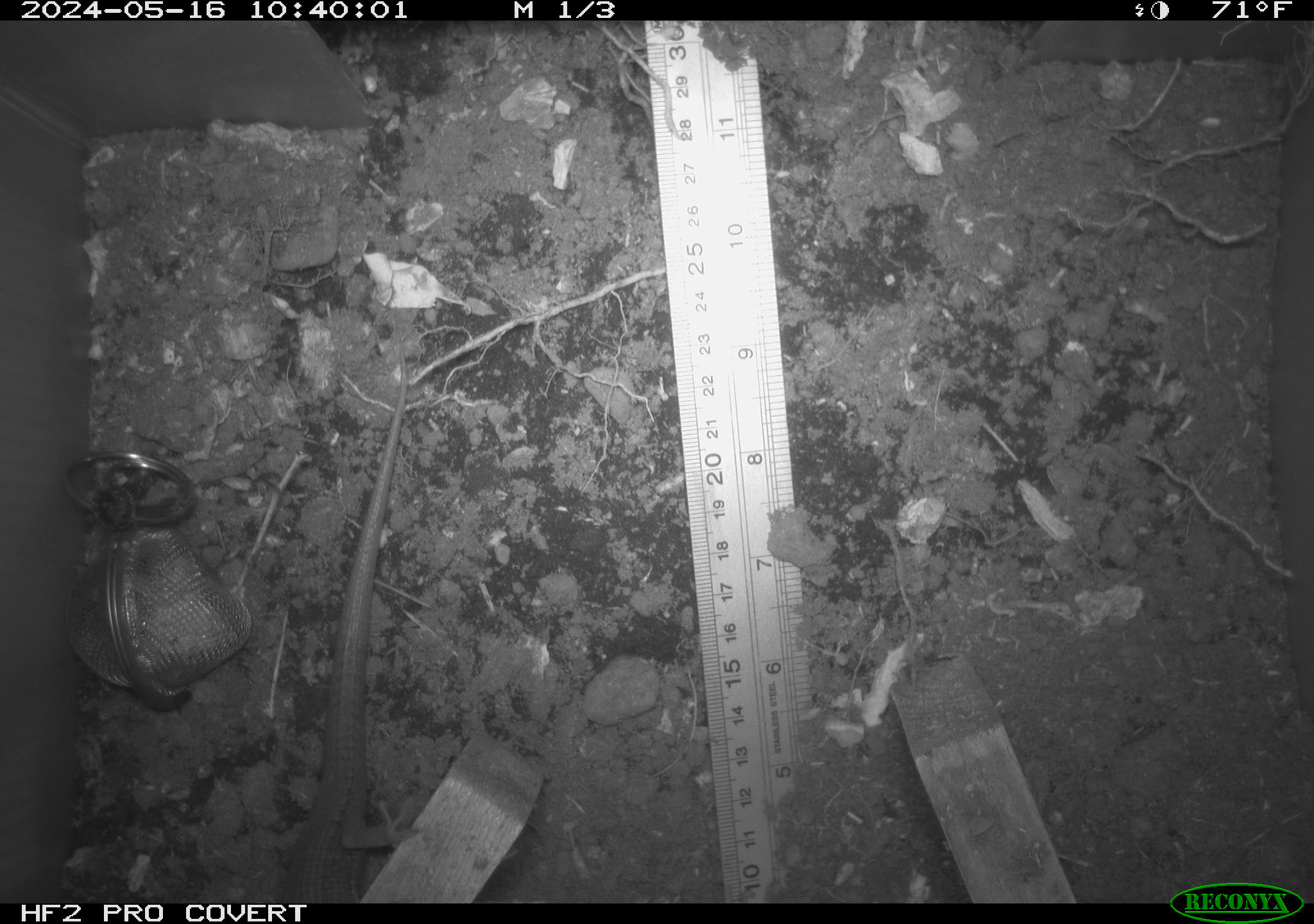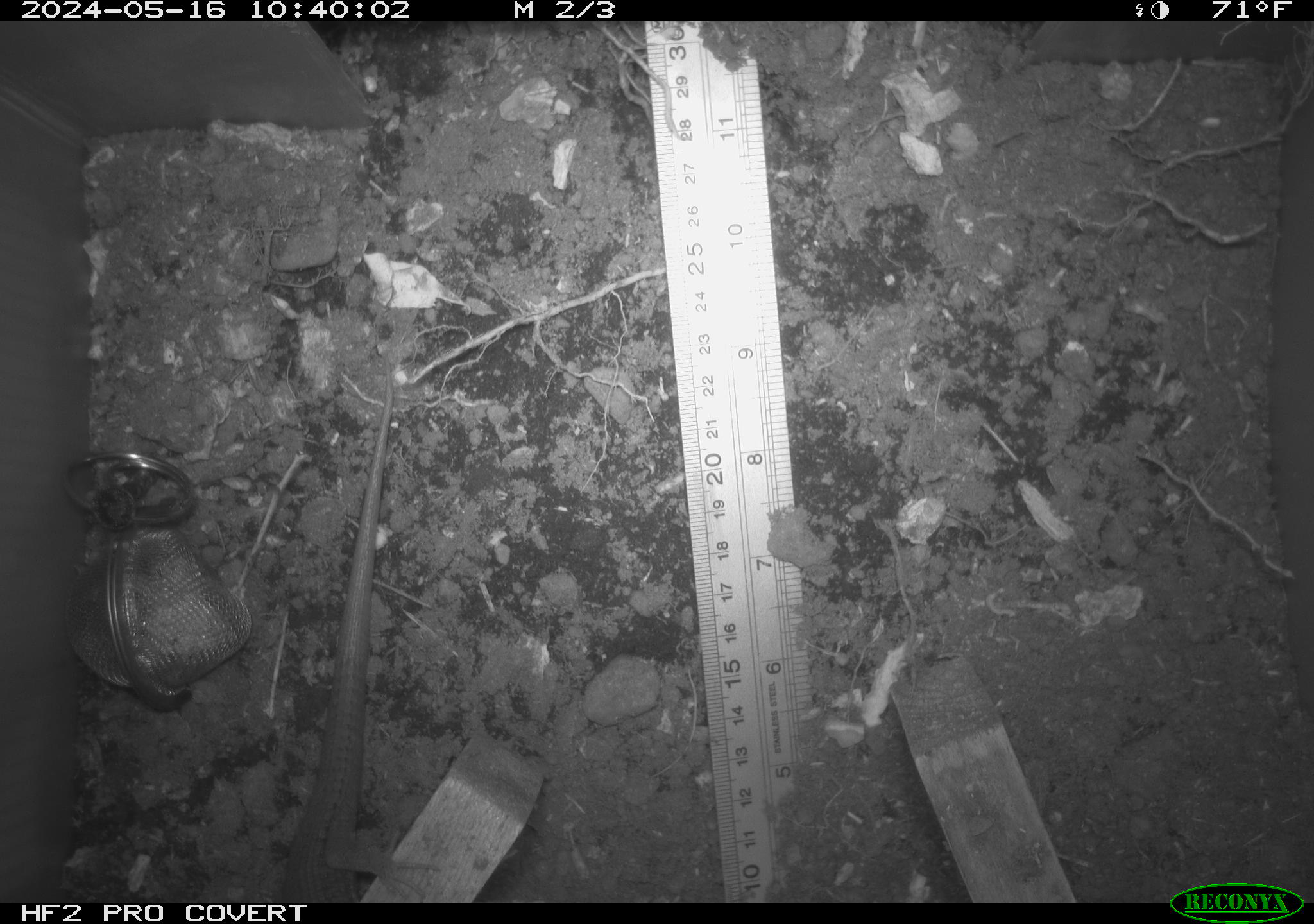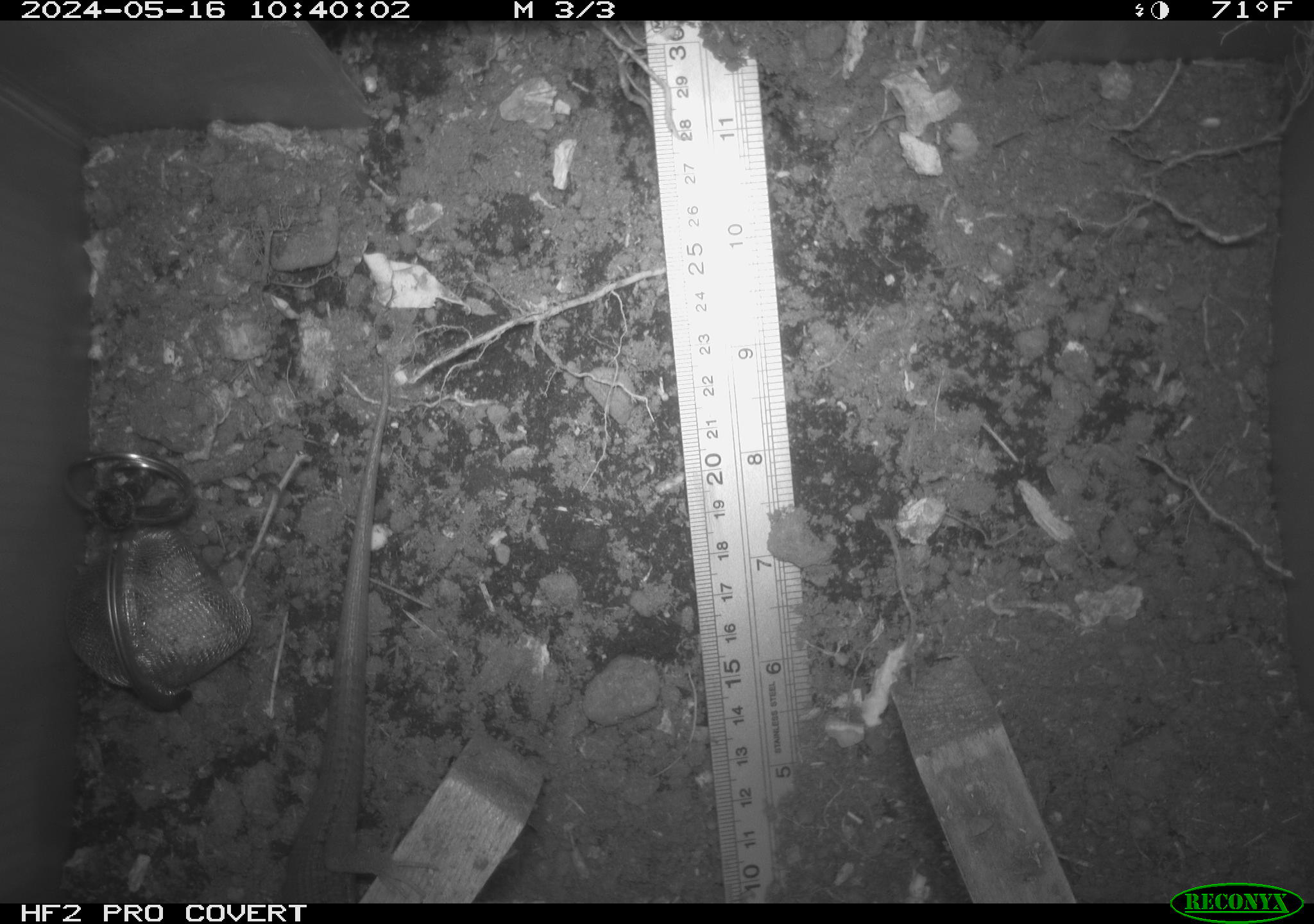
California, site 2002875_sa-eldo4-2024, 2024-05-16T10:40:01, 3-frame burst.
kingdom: Animalia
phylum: Chordata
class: Reptilia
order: Squamata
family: Anguidae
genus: Elgaria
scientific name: Elgaria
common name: alligator lizards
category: elgaria species